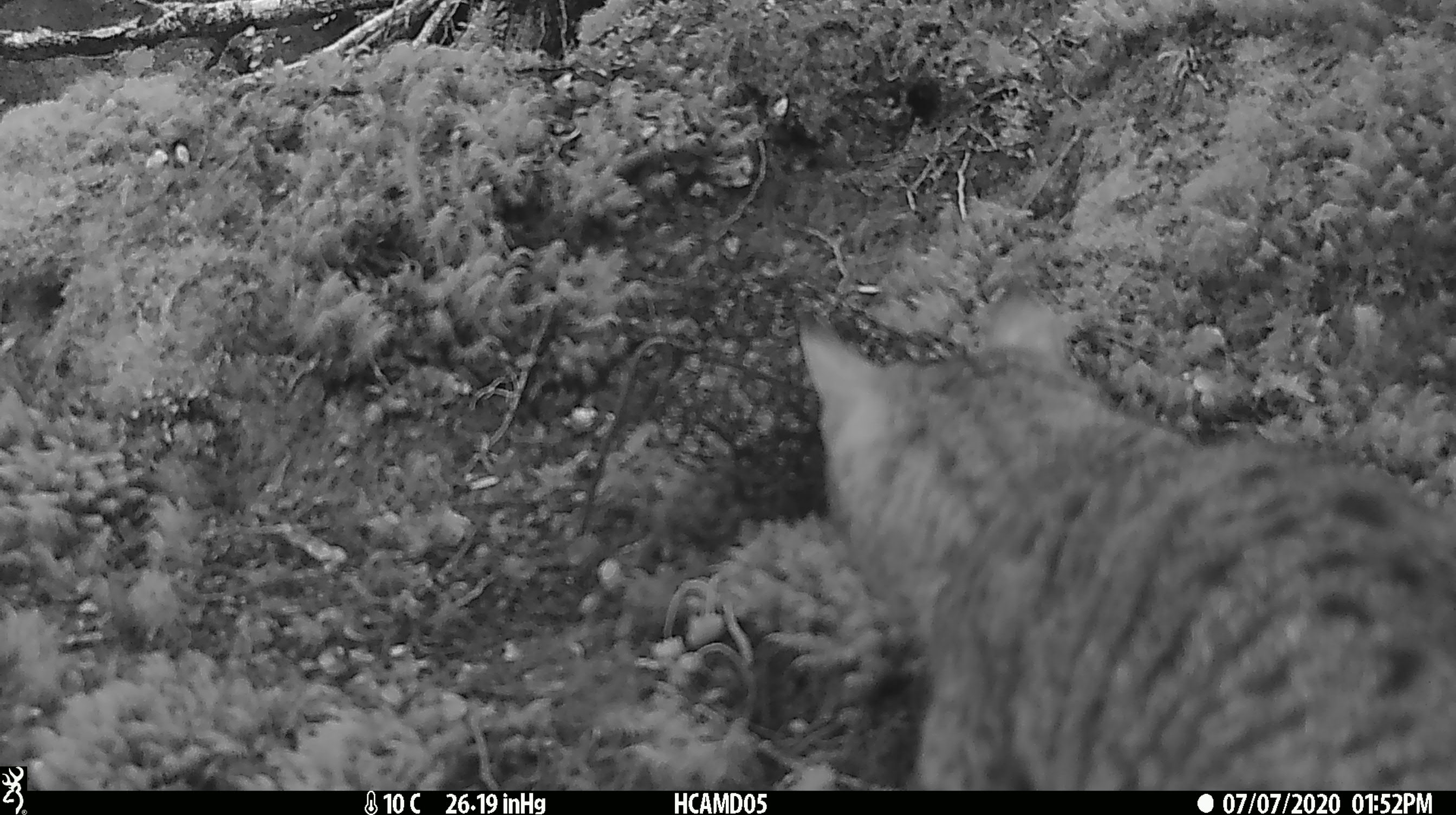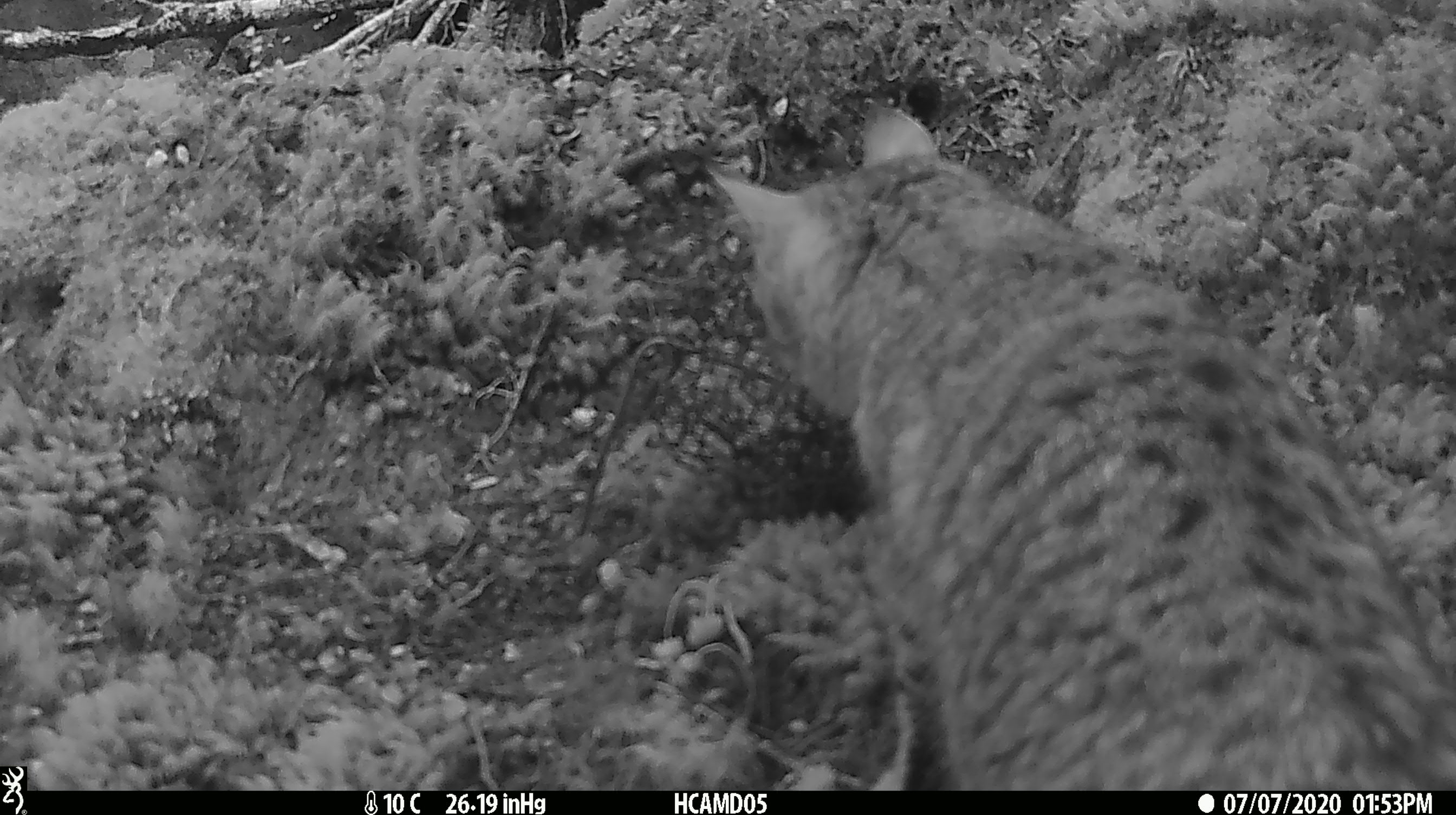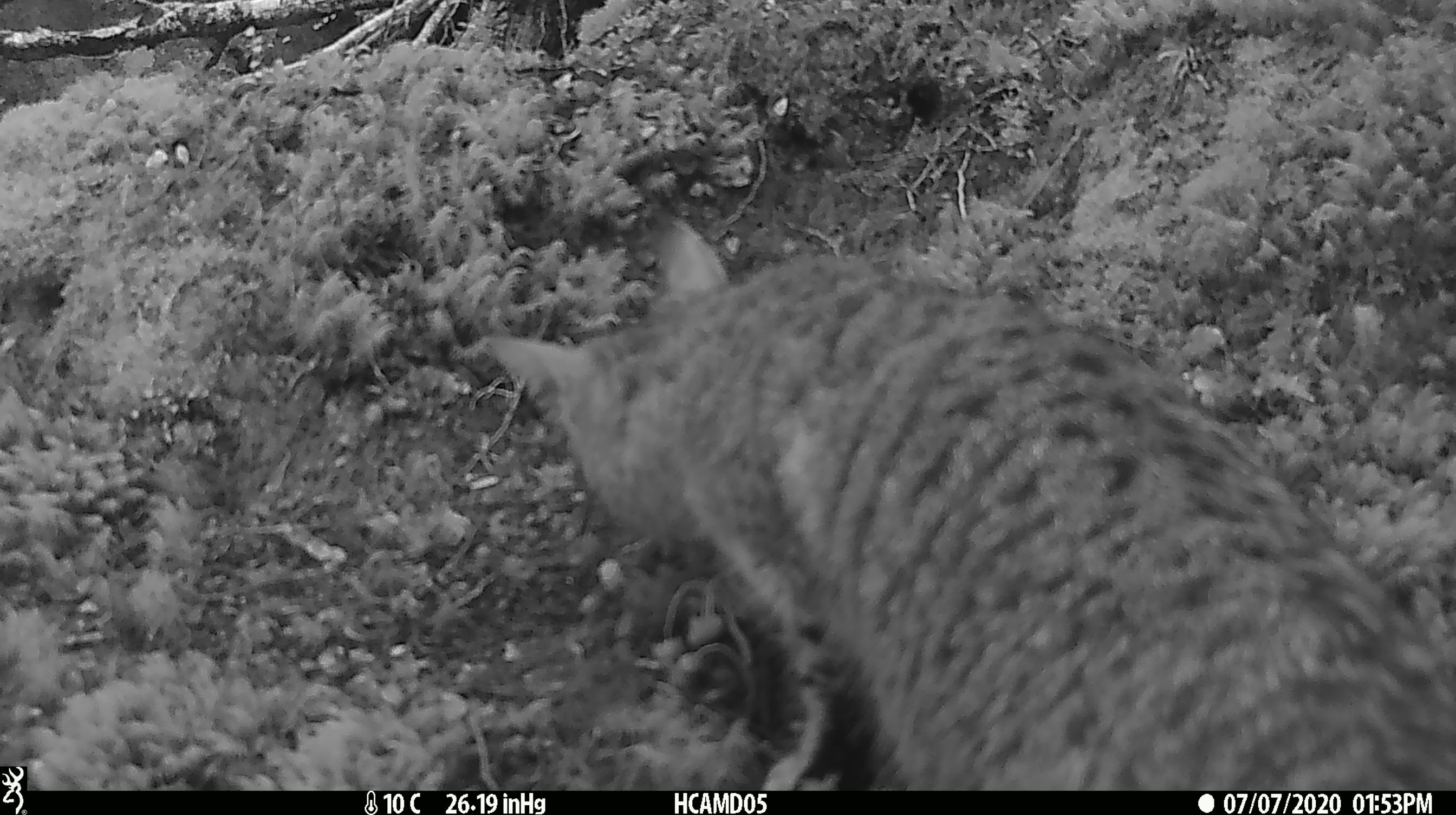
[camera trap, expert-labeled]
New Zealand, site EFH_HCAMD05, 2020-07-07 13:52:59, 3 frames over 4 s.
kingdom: Animalia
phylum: Chordata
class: Mammalia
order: Carnivora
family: Felidae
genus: Felis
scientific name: Felis catus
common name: domestic cat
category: cat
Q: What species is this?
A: Cat (domestic cat) (Felis catus).